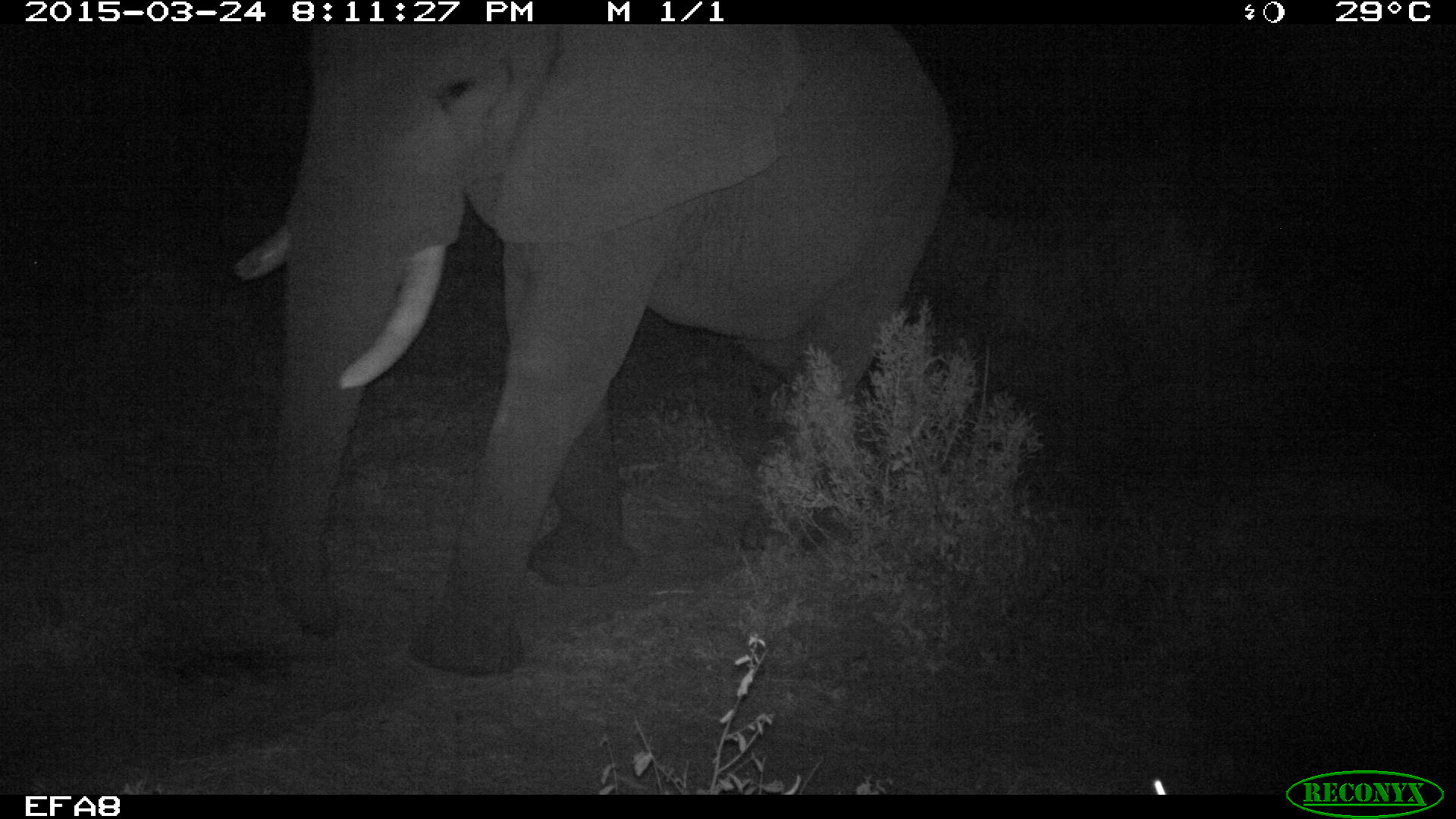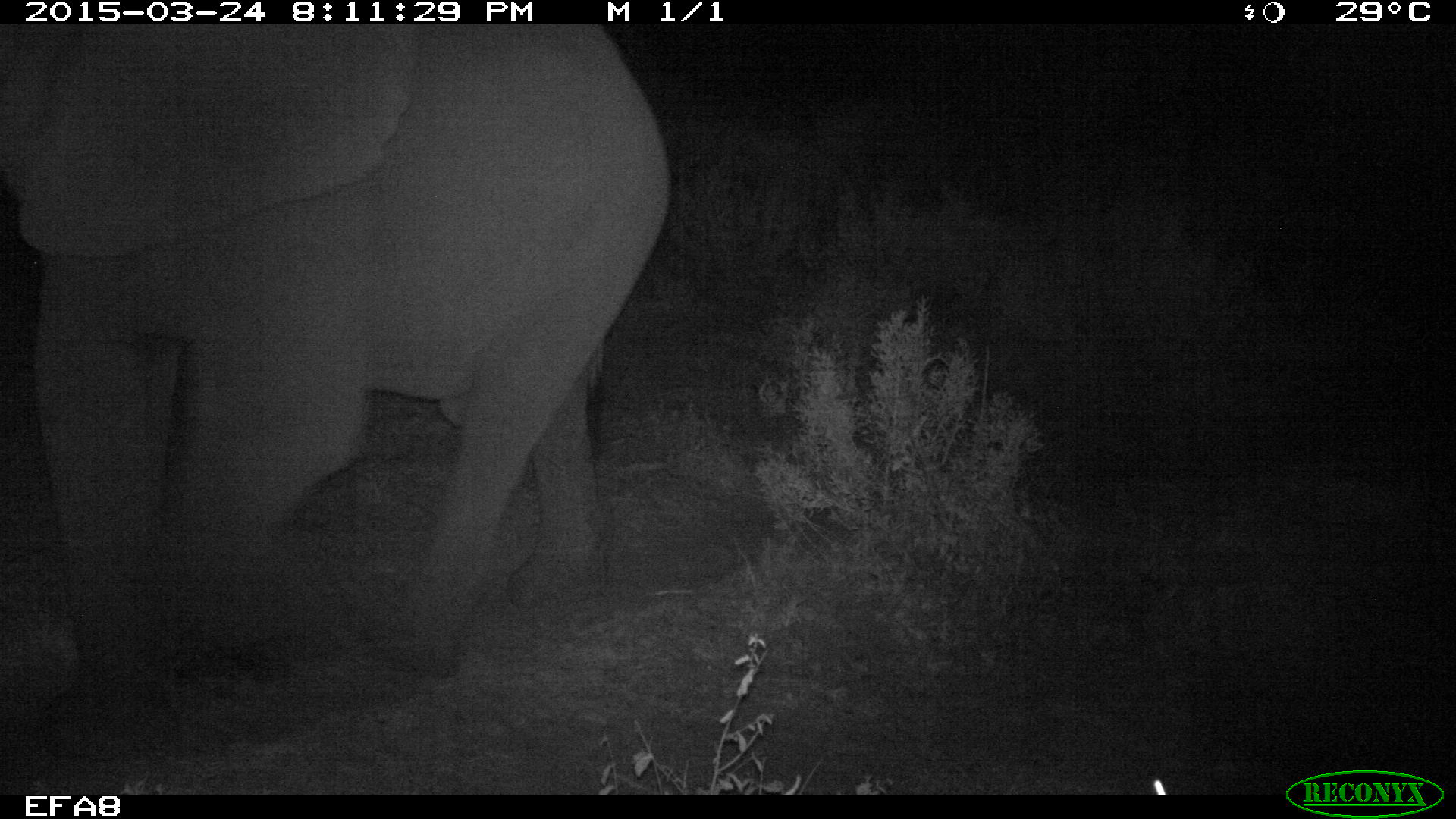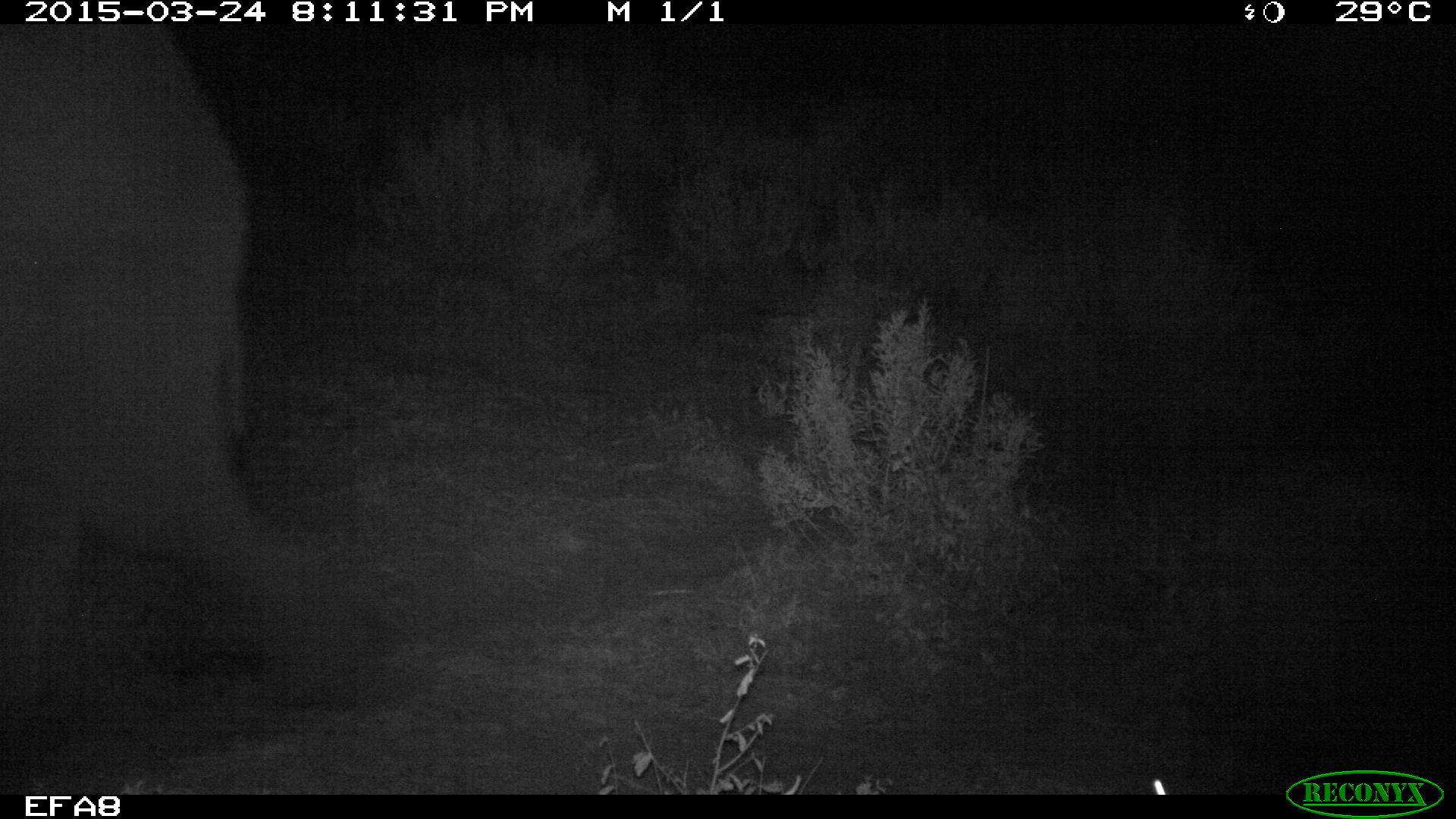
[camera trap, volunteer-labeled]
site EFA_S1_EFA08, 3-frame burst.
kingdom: Animalia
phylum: Chordata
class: Mammalia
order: Proboscidea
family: Elephantidae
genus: Loxodonta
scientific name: Loxodonta africana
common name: african bush elephant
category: elephant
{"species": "elephant (african bush elephant) (Loxodonta africana)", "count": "1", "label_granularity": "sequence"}